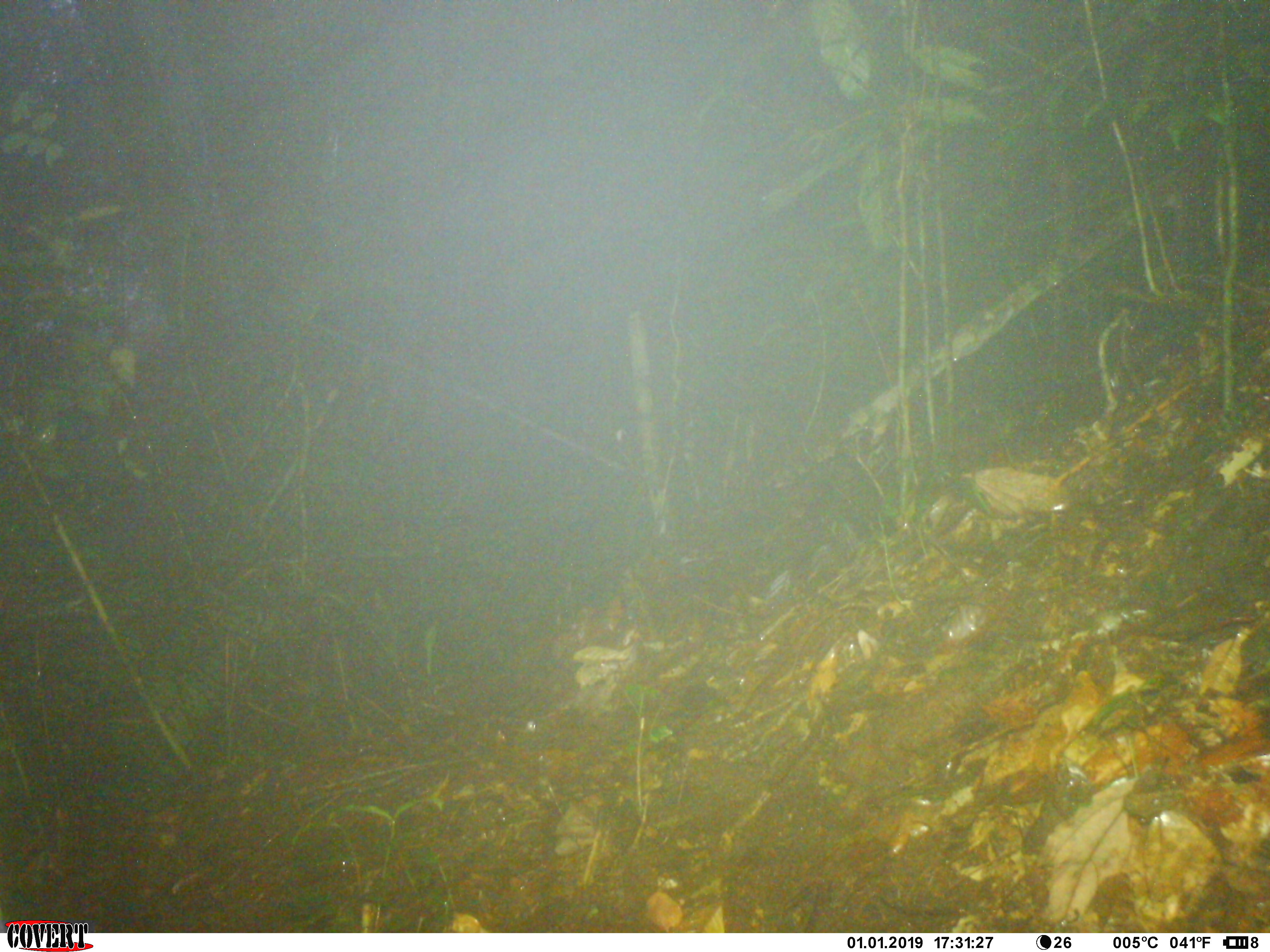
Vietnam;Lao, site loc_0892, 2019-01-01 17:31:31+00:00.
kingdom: Animalia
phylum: Chordata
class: Mammalia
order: Rodentia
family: Sciuridae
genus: Dremomys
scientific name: Dremomys rufigenis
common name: red-cheeked squirrel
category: red cheeked squirrel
Red cheeked squirrel (red-cheeked squirrel) (Dremomys rufigenis). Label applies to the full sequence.